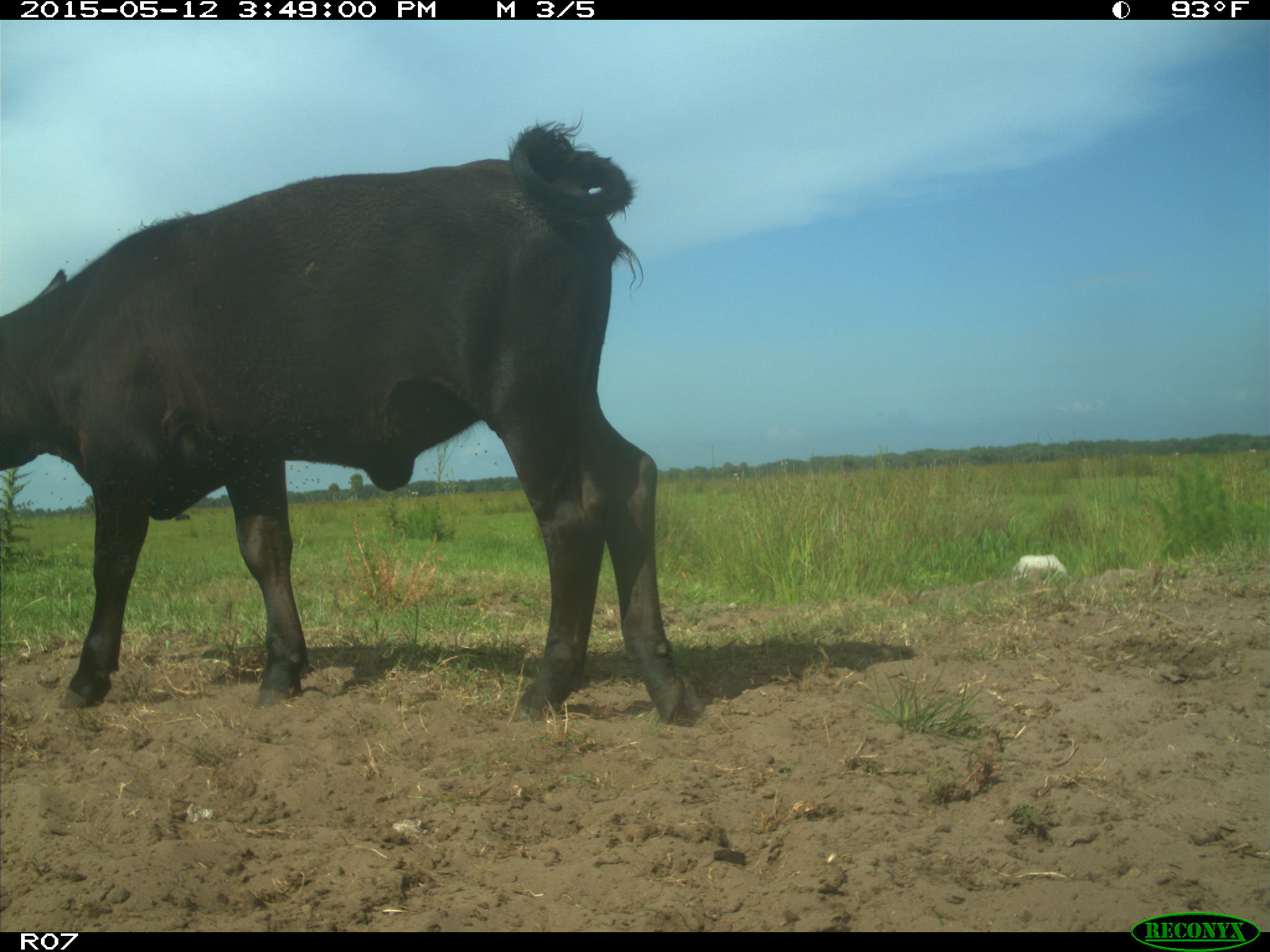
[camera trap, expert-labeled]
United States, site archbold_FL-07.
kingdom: Animalia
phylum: Chordata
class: Mammalia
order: Artiodactyla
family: Bovidae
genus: Bos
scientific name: Bos taurus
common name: domestic cow